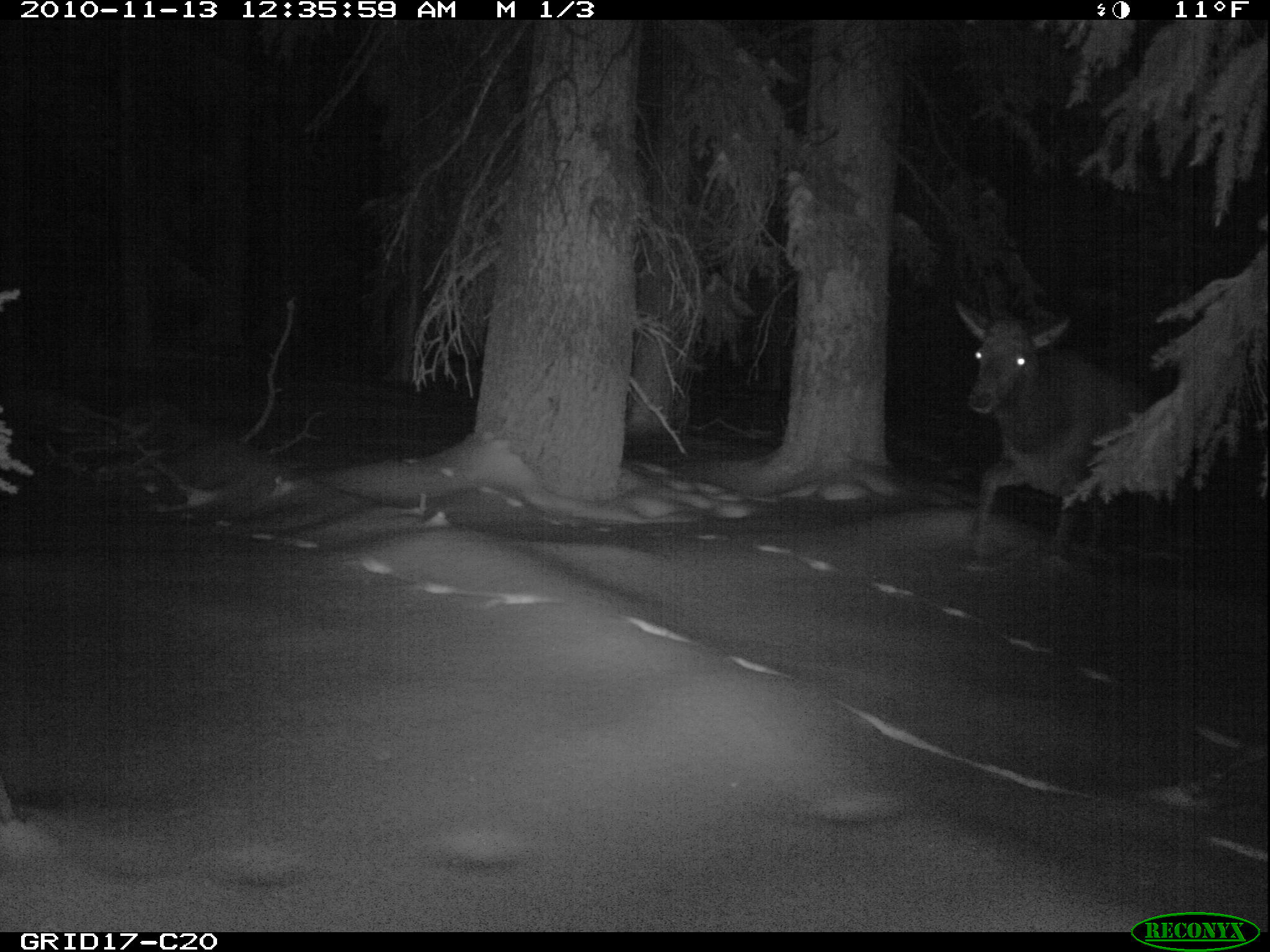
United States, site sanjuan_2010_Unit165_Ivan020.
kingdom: Animalia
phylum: Chordata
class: Mammalia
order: Artiodactyla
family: Cervidae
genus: Cervus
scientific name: Cervus elaphus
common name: red deer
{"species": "Cervus elaphus (red deer)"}